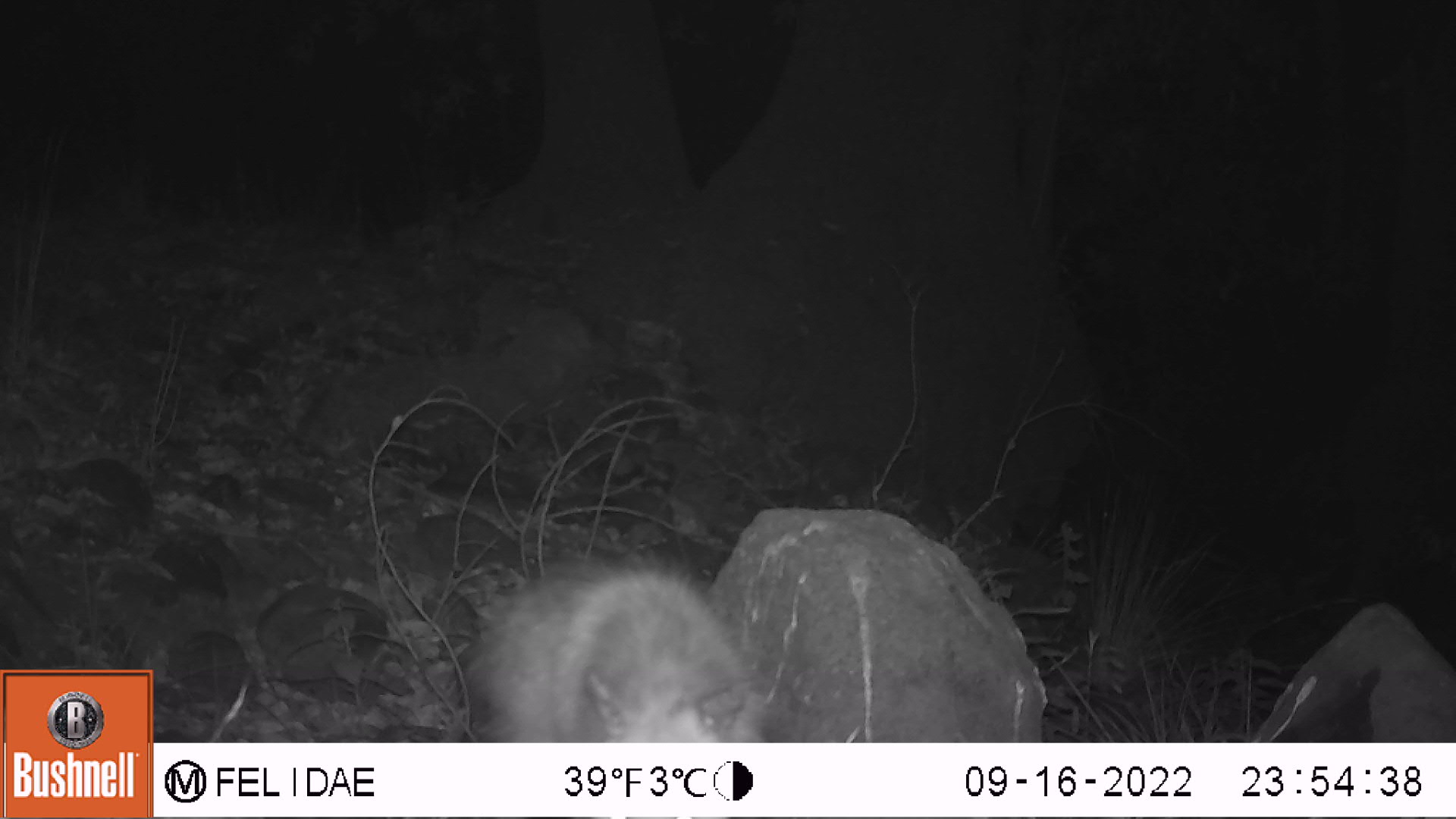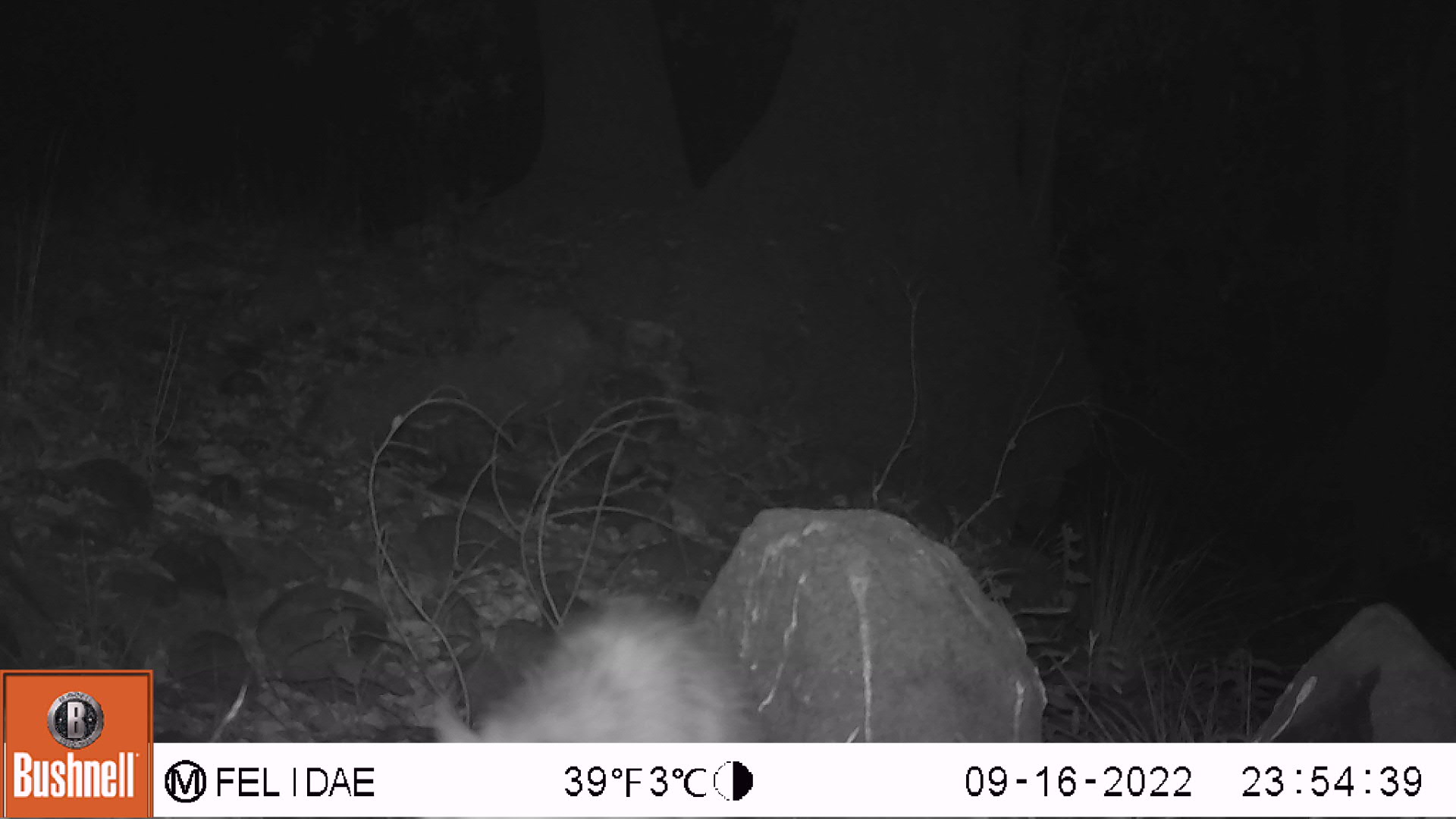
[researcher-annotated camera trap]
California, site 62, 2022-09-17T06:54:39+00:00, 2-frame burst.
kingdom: Animalia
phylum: Chordata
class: Mammalia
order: Carnivora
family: Canidae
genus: Urocyon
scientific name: Urocyon cinereoargenteus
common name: gray fox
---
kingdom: Animalia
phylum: Chordata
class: Mammalia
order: Didelphimorphia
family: Didelphidae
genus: Didelphis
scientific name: Didelphis virginiana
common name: virginia opossum